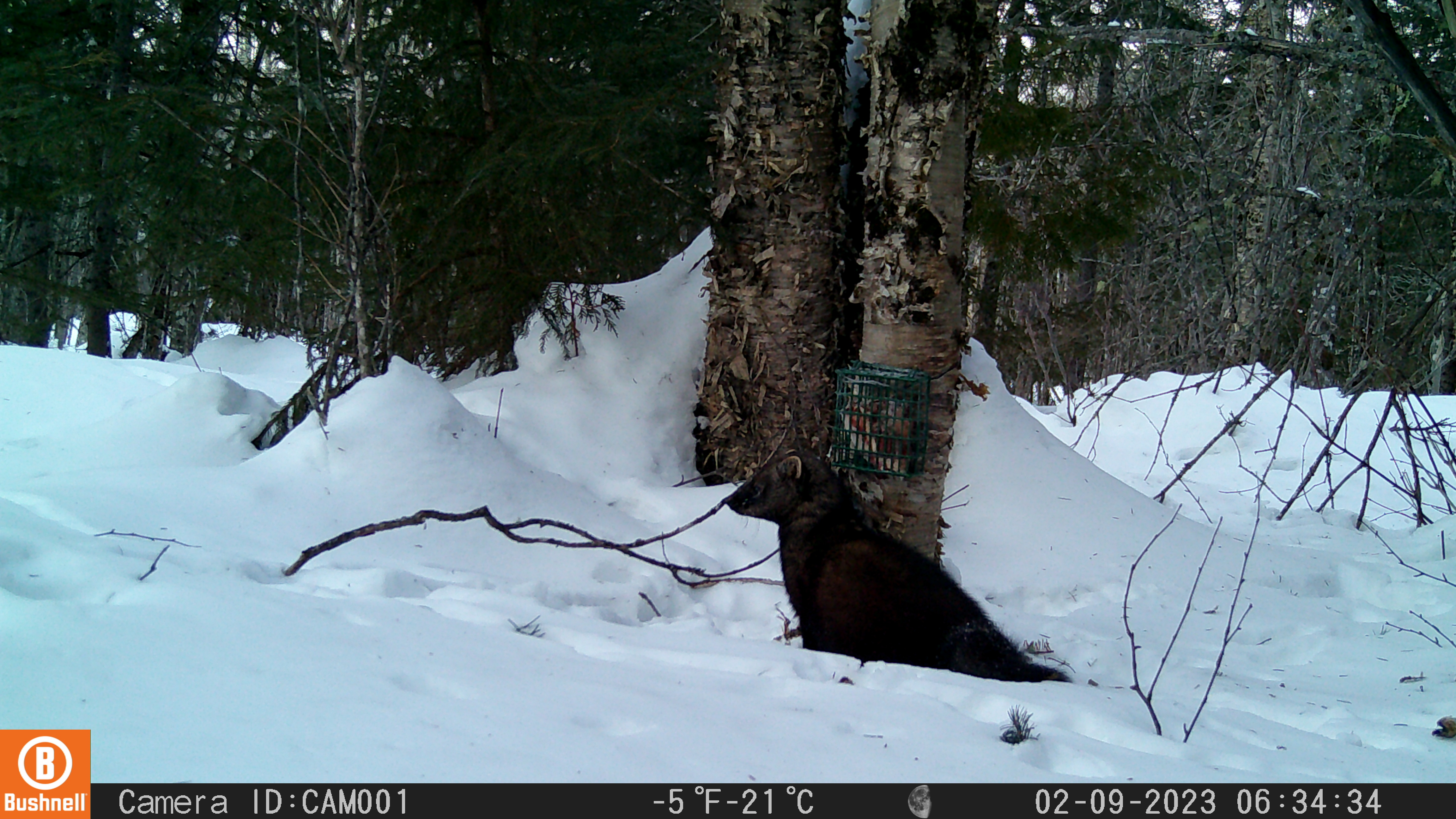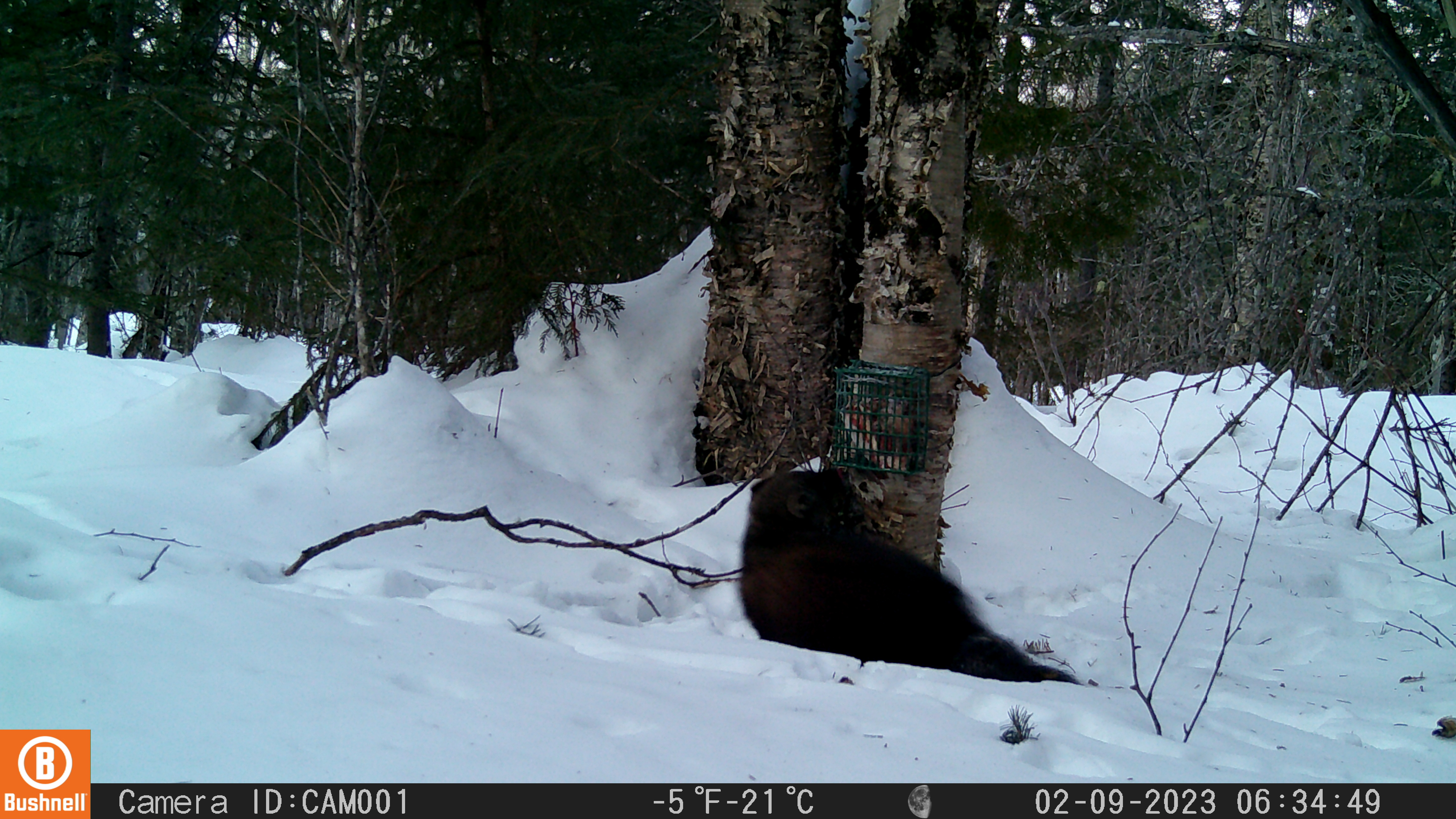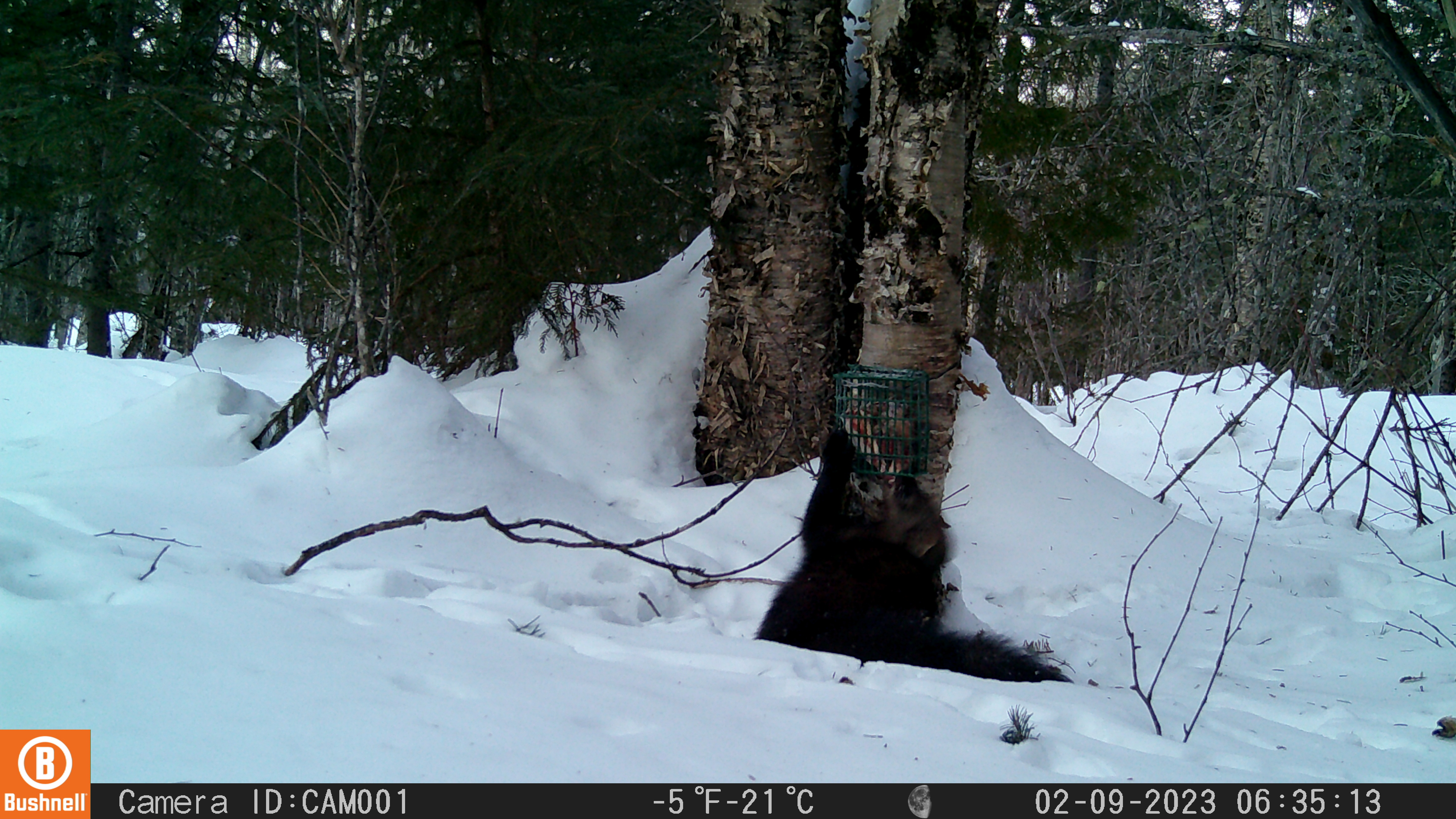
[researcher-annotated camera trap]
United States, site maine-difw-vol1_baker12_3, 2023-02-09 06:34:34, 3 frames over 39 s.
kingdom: Animalia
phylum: Chordata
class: Mammalia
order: Carnivora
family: Mustelidae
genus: Pekania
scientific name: Pekania pennanti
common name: fisher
Fisher (Pekania pennanti).